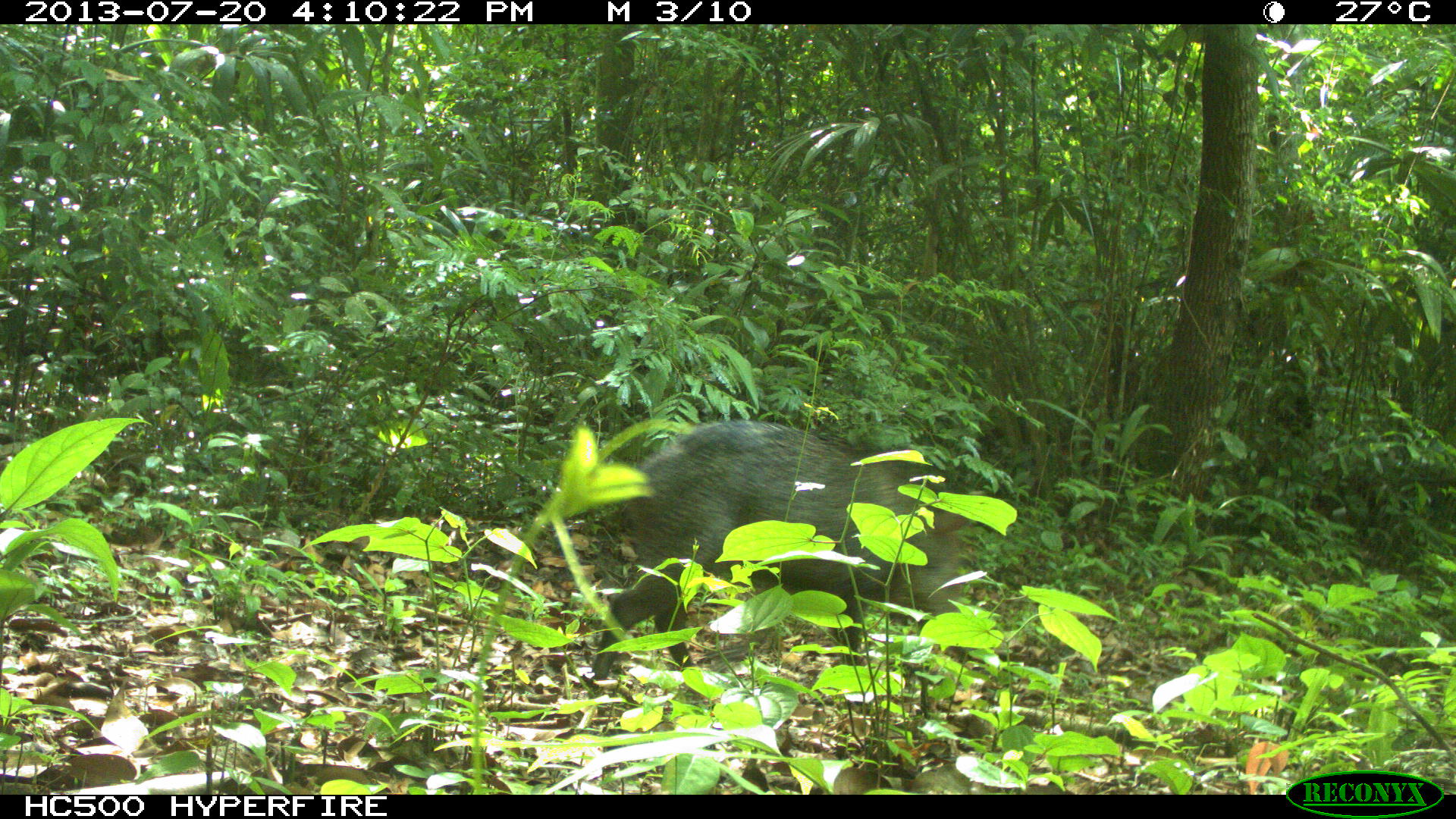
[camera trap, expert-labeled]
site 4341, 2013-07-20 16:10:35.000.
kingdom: Animalia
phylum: Chordata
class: Mammalia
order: Artiodactyla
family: Tayassuidae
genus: Pecari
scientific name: Pecari tajacu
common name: collared peccary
Pecari tajacu (collared peccary), count 1.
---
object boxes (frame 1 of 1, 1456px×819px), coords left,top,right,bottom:
pecari tajacu: 586,420,969,701